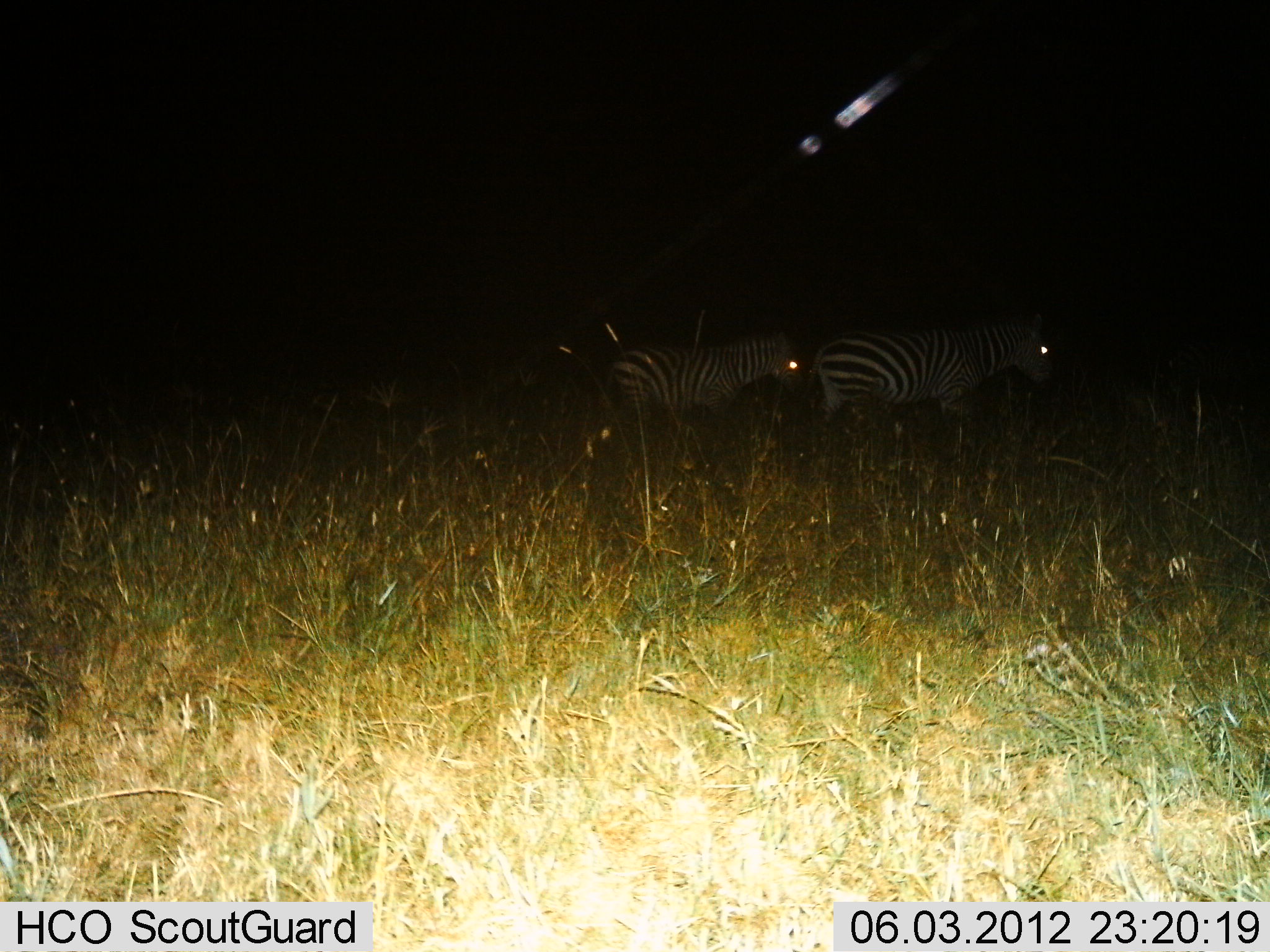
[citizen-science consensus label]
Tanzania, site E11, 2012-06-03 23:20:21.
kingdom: Animalia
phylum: Chordata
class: Mammalia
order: Perissodactyla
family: Equidae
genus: Equus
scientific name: Equus quagga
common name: plains zebra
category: zebra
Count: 2.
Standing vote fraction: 40%.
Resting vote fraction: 0%.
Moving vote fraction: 60%.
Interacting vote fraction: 0%.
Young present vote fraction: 0%.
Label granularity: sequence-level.